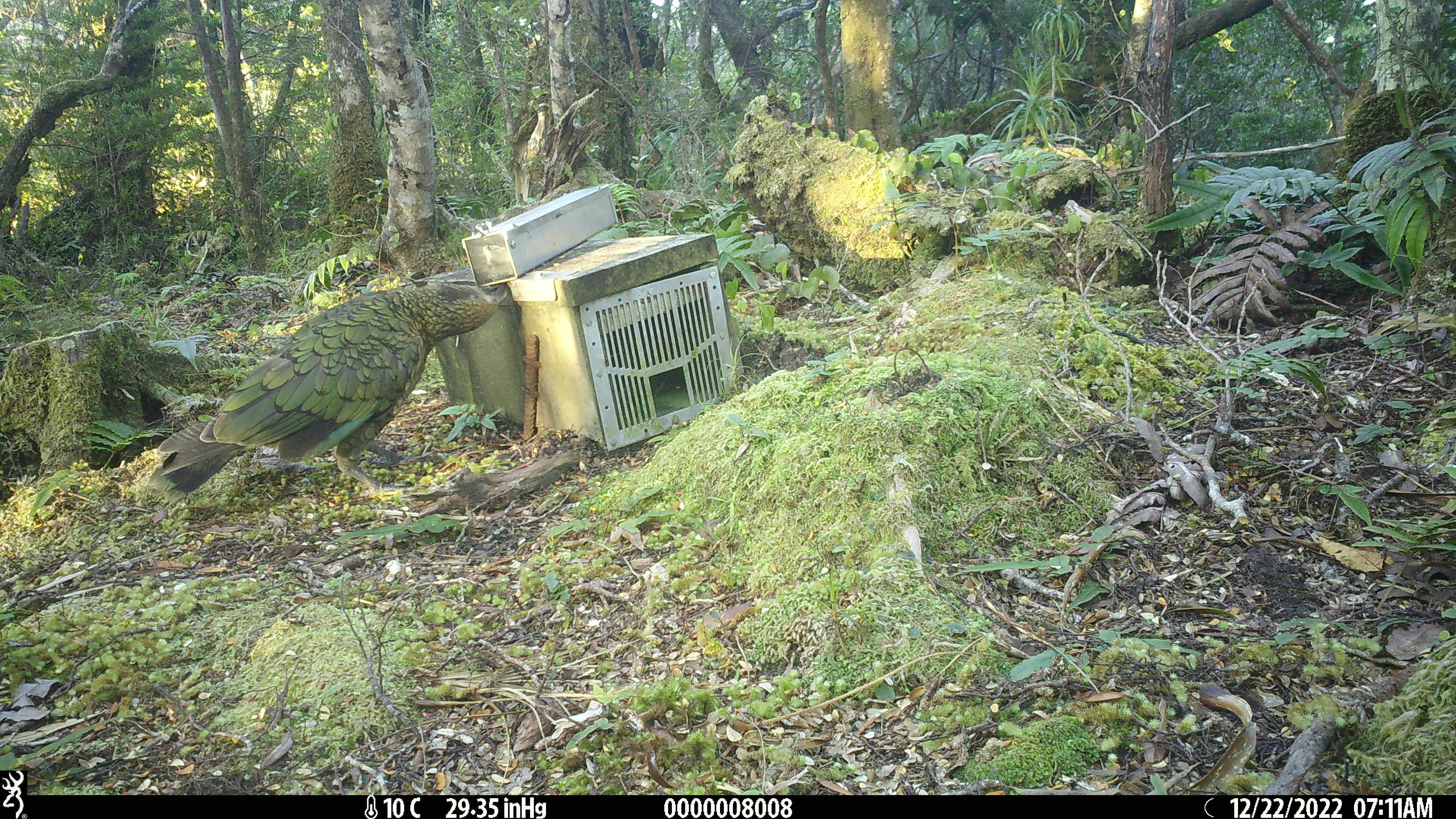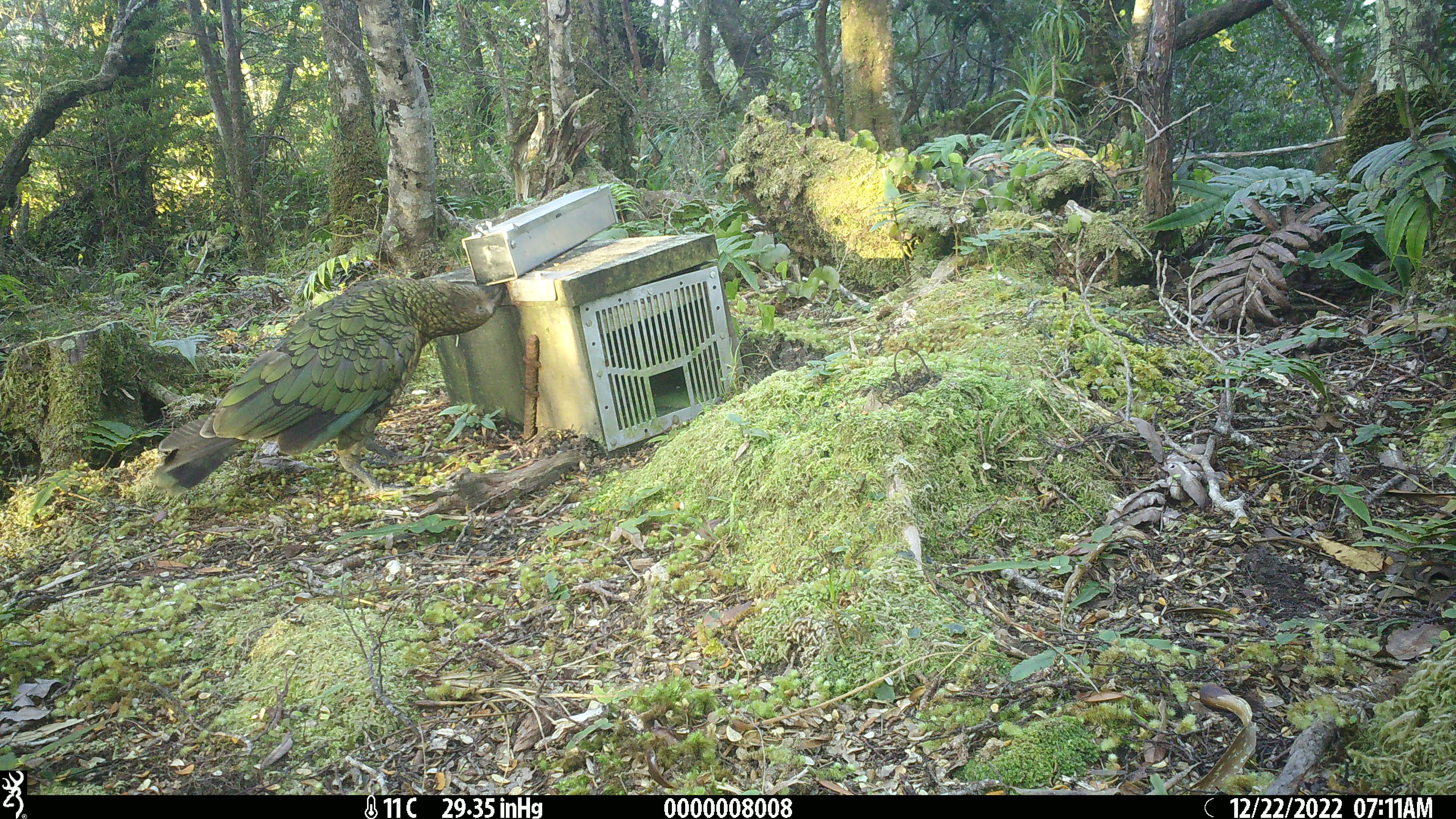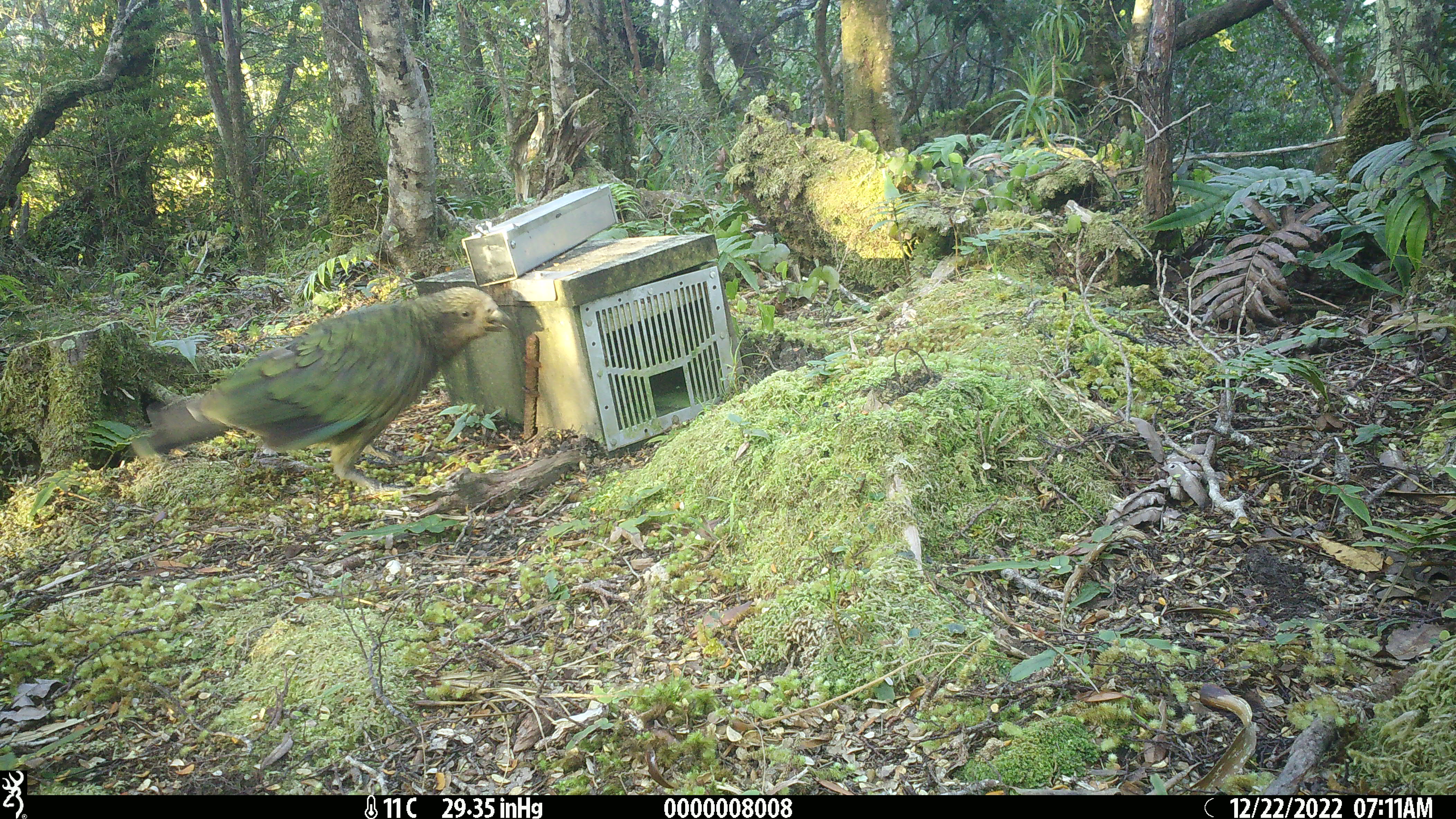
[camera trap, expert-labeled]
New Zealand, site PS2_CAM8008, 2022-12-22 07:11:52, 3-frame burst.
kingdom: Animalia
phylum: Chordata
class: Aves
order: Psittaciformes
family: Strigopidae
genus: Nestor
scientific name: Nestor notabilis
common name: kea